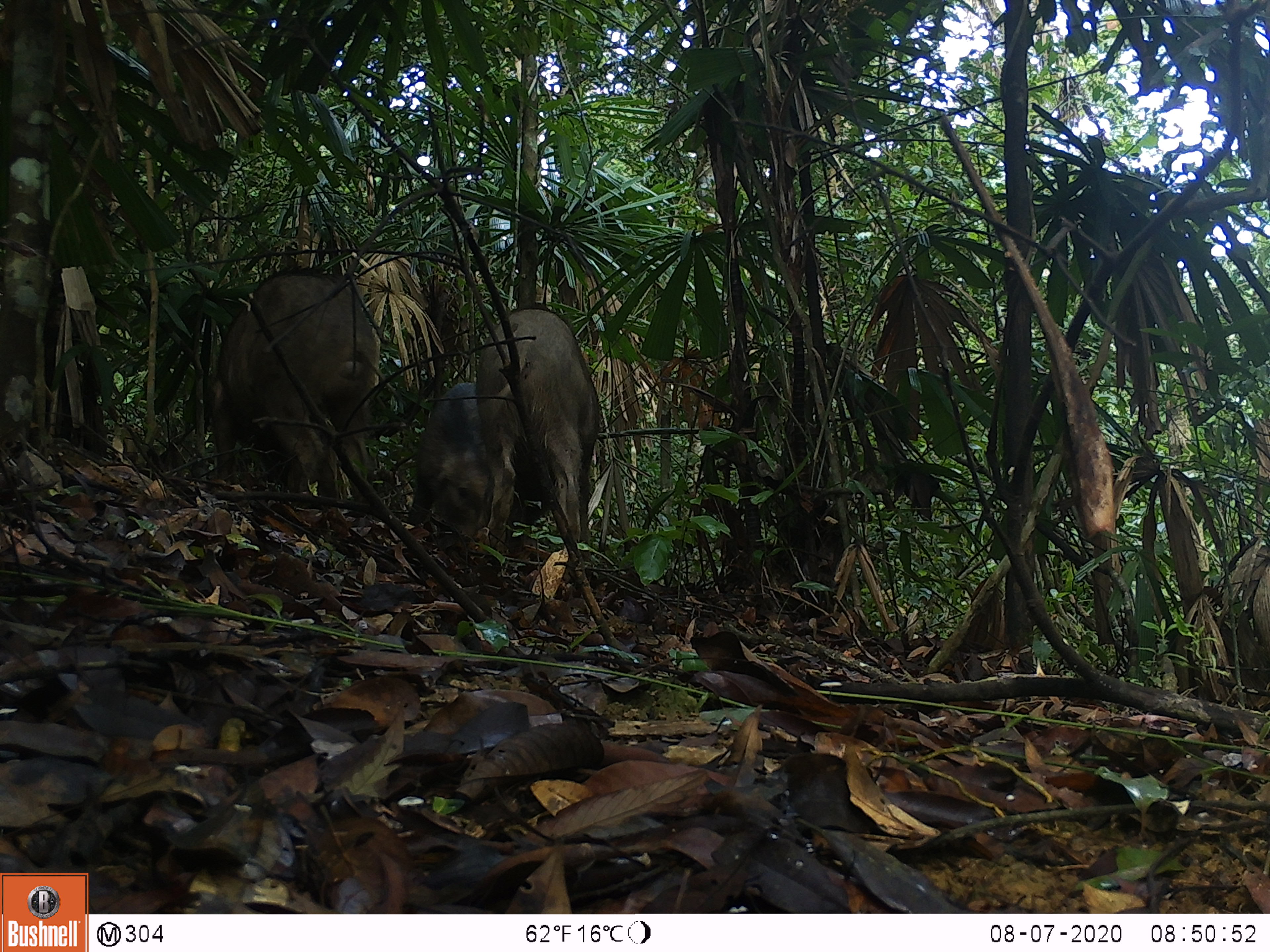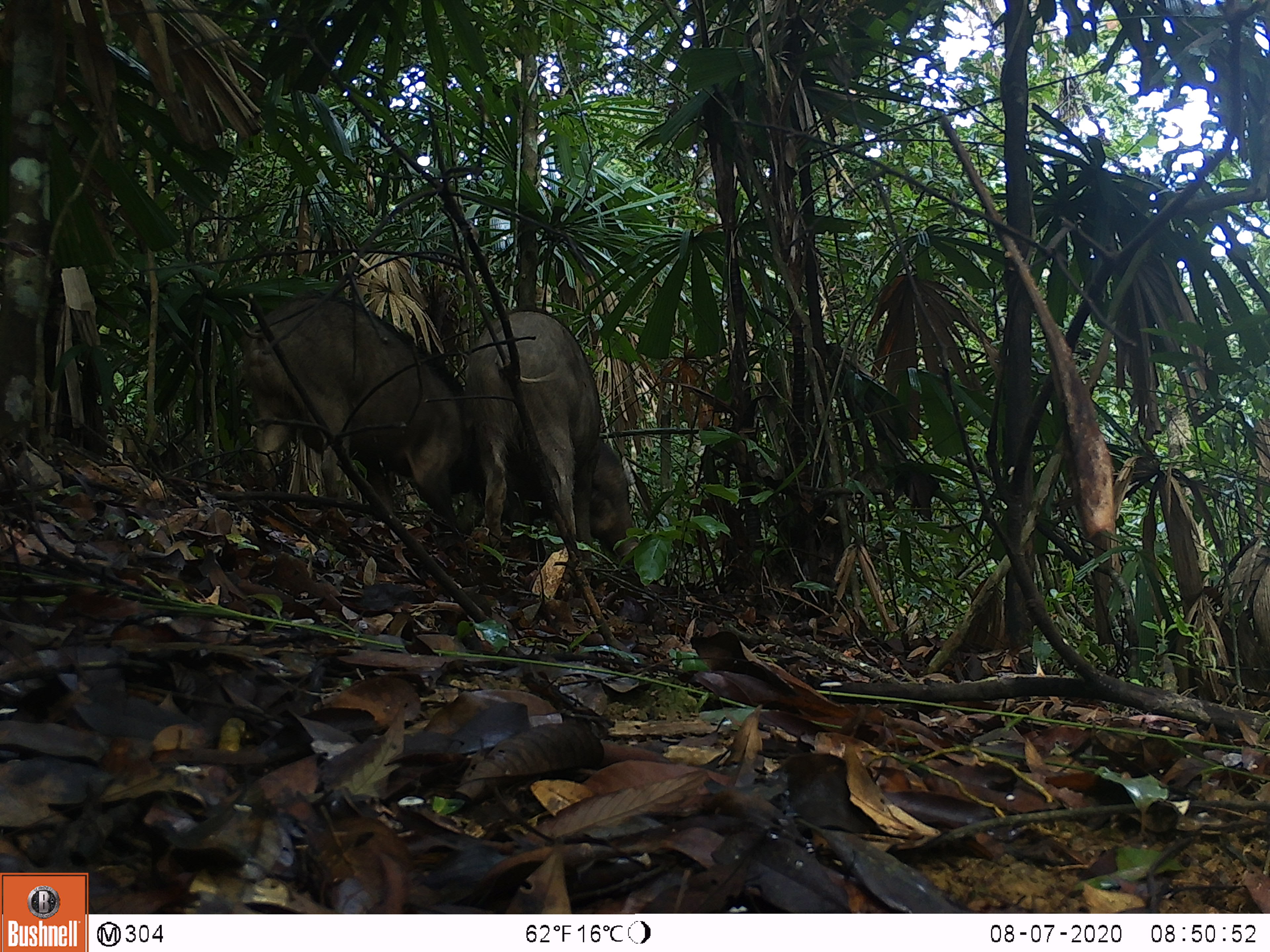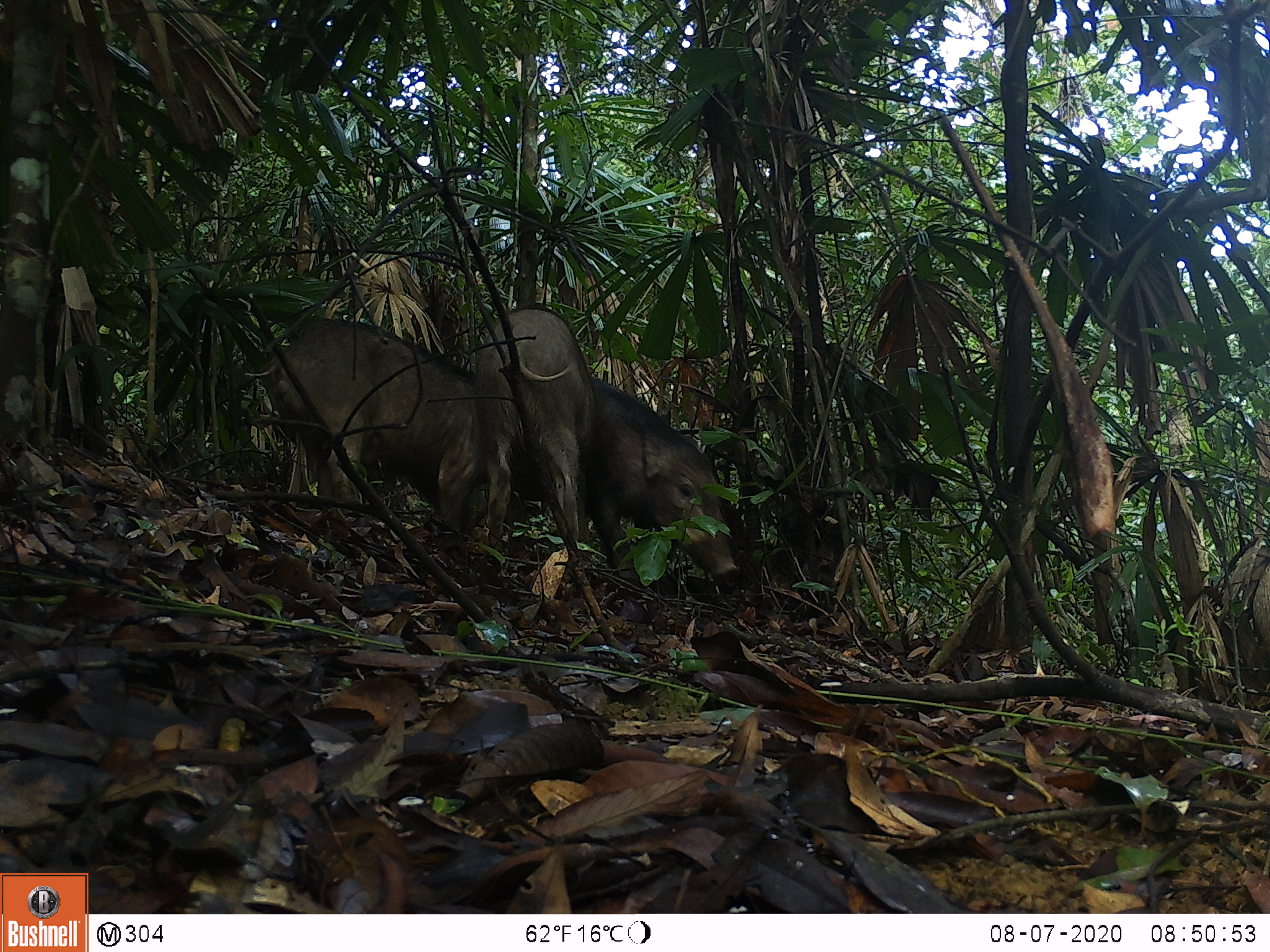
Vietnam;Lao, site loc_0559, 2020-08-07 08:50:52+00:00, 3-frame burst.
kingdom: Animalia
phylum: Chordata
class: Mammalia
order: Artiodactyla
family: Suidae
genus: Sus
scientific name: Sus scrofa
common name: eurasian wild pig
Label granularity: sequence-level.